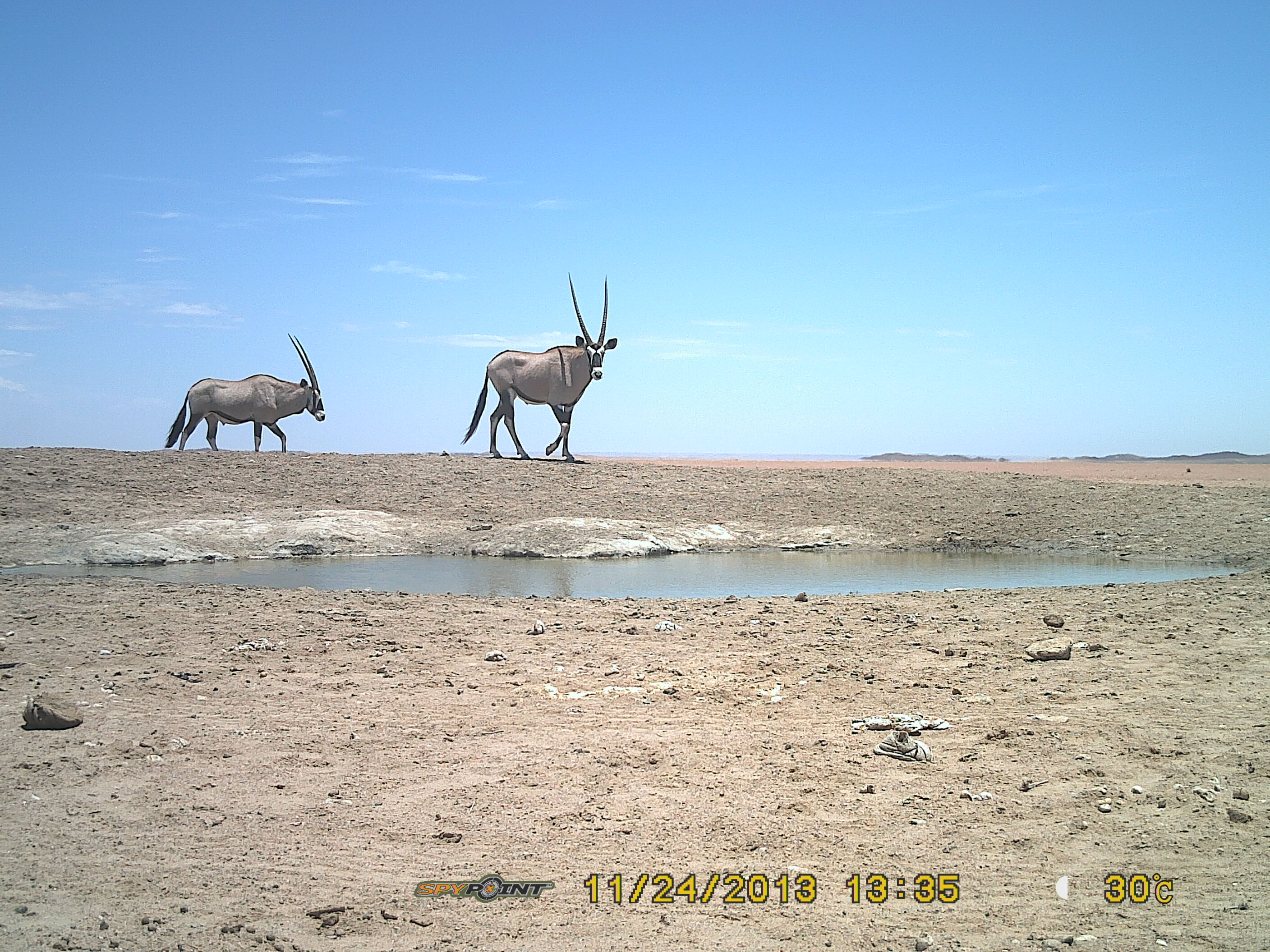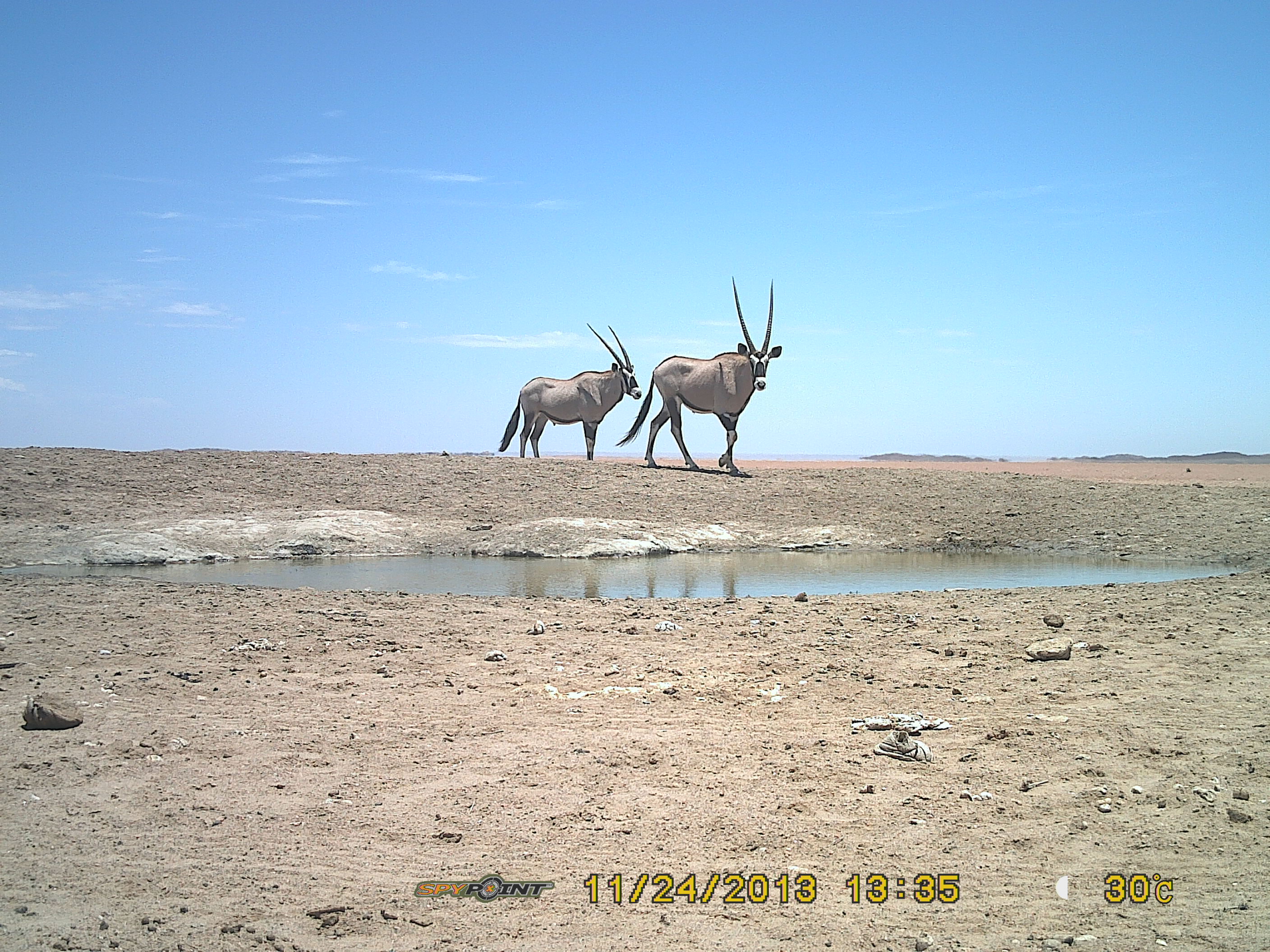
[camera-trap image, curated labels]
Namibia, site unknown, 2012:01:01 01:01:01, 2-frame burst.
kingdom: Animalia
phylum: Chordata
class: Mammalia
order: Artiodactyla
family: Bovidae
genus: Oryx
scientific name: Oryx gazella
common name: gemsbok